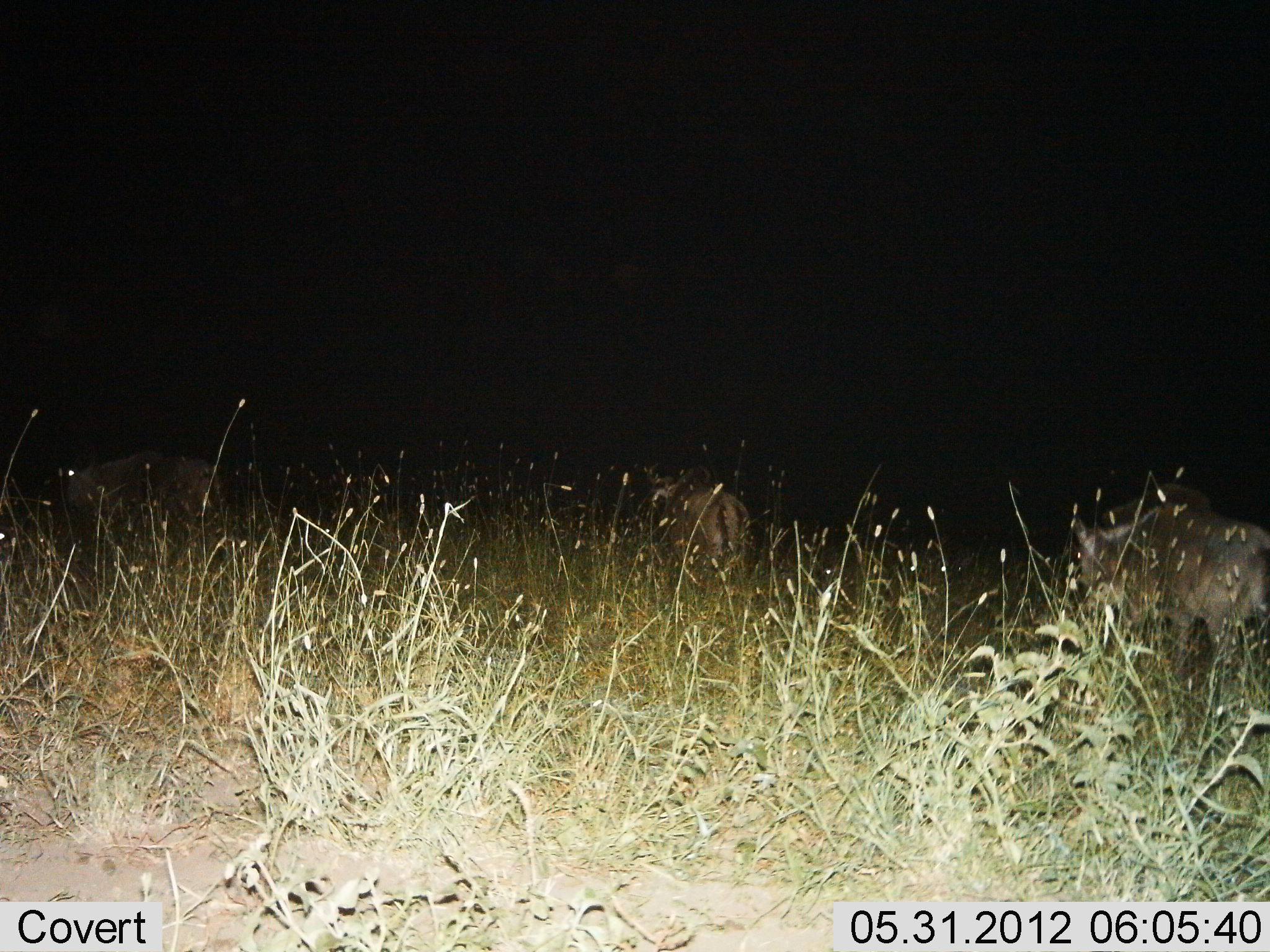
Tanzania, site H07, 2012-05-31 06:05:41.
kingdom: Animalia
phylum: Chordata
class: Mammalia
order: Artiodactyla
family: Bovidae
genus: Connochaetes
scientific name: Connochaetes taurinus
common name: blue wildebeest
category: wildebeest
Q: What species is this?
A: Wildebeest (blue wildebeest) (Connochaetes taurinus).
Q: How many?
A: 3.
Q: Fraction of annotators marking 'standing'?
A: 60%.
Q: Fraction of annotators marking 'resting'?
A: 0%.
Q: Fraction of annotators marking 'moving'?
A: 50%.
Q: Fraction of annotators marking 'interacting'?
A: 0%.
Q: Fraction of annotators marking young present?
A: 0%.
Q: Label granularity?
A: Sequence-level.